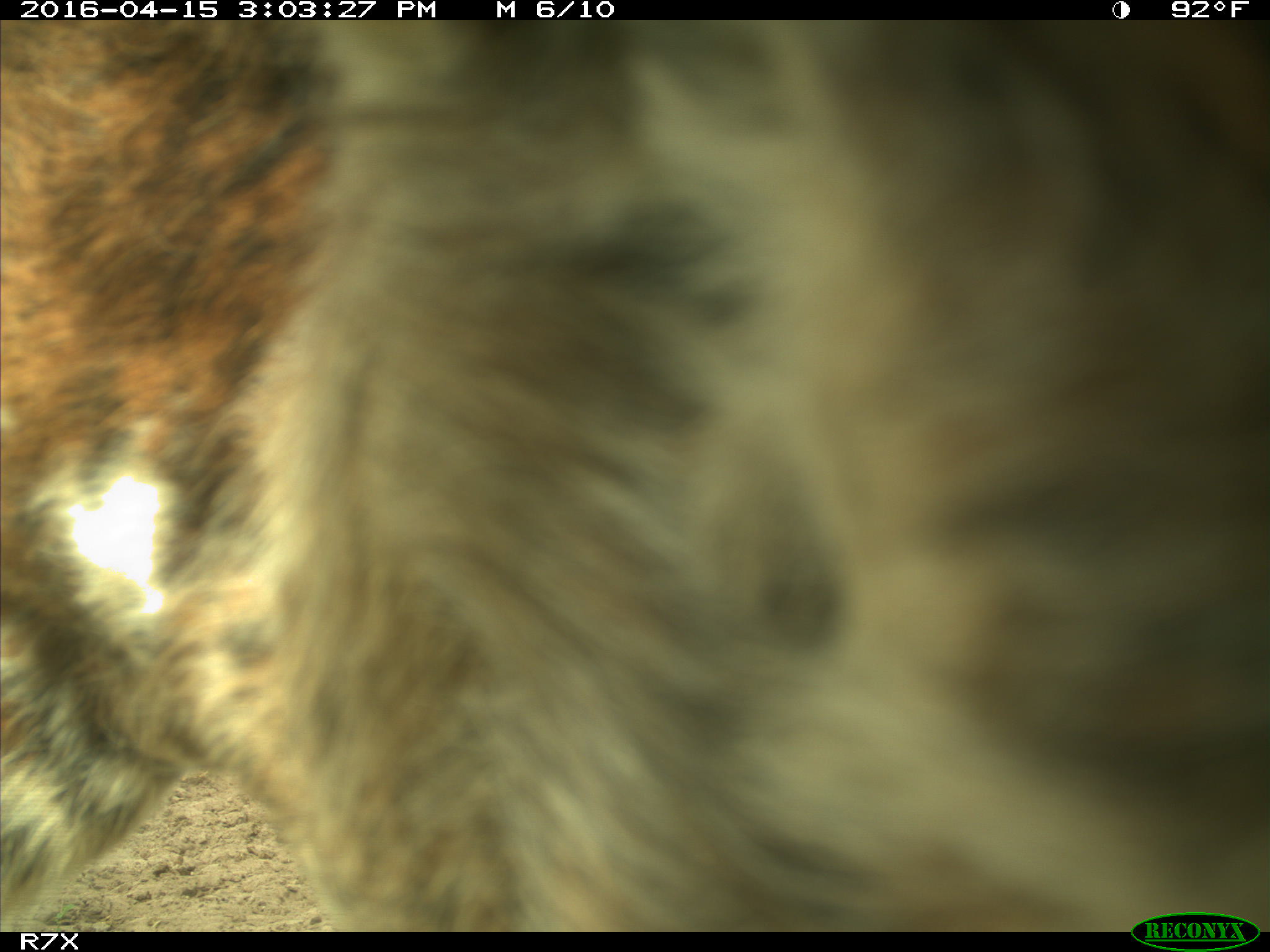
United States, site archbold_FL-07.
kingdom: Animalia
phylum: Chordata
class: Mammalia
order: Artiodactyla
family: Bovidae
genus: Bos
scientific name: Bos taurus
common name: domestic cow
Bos taurus (domestic cow).